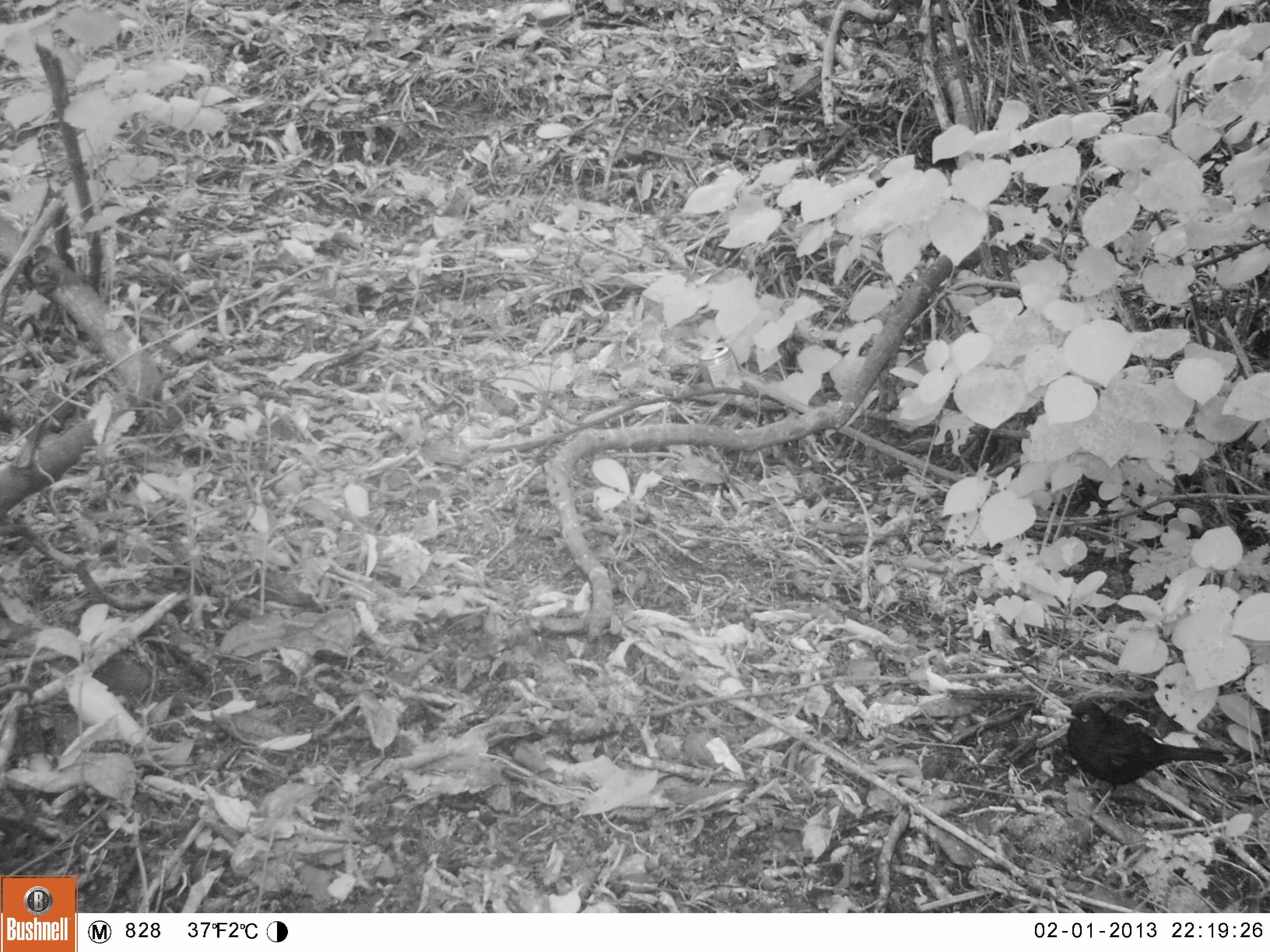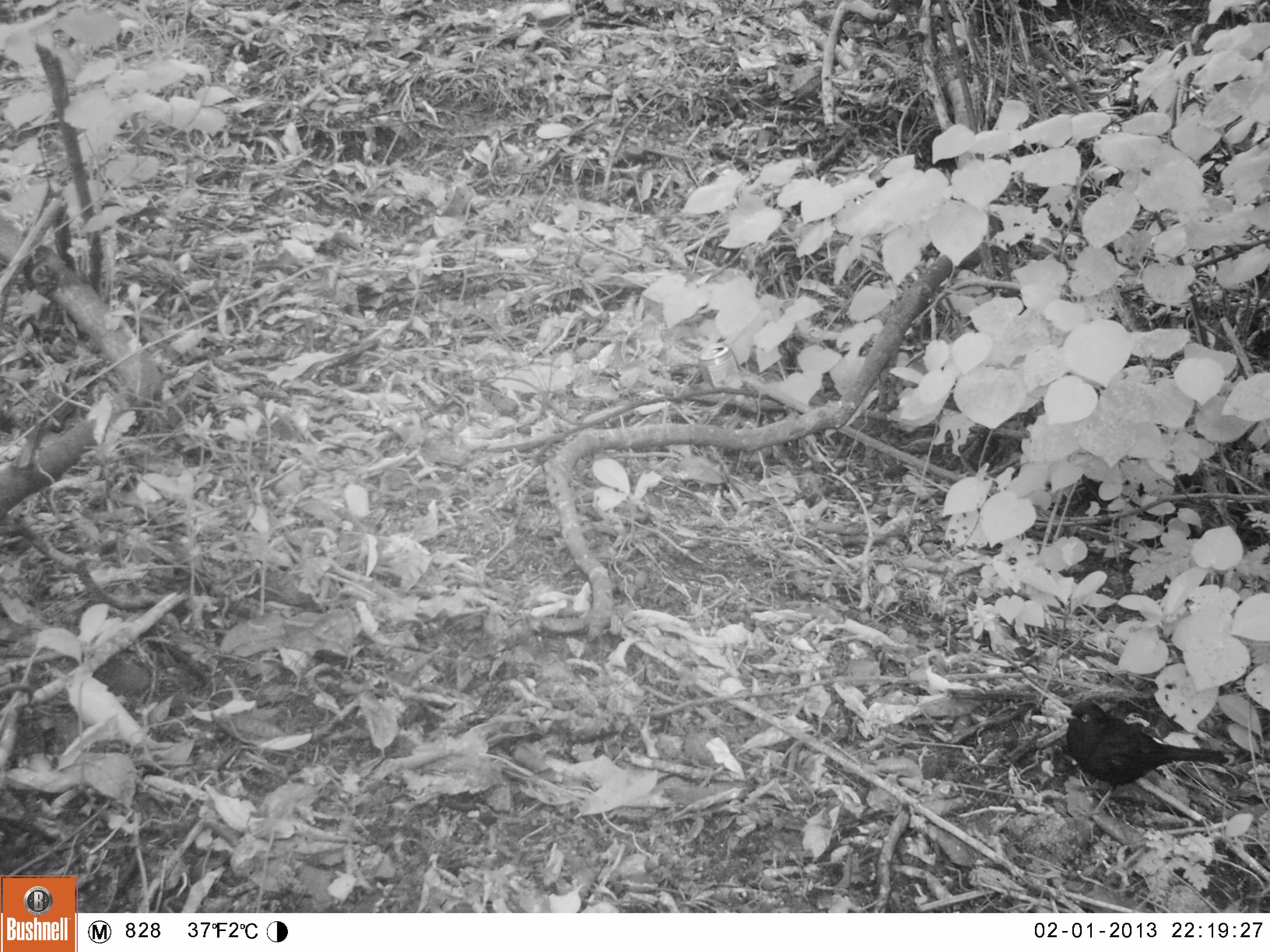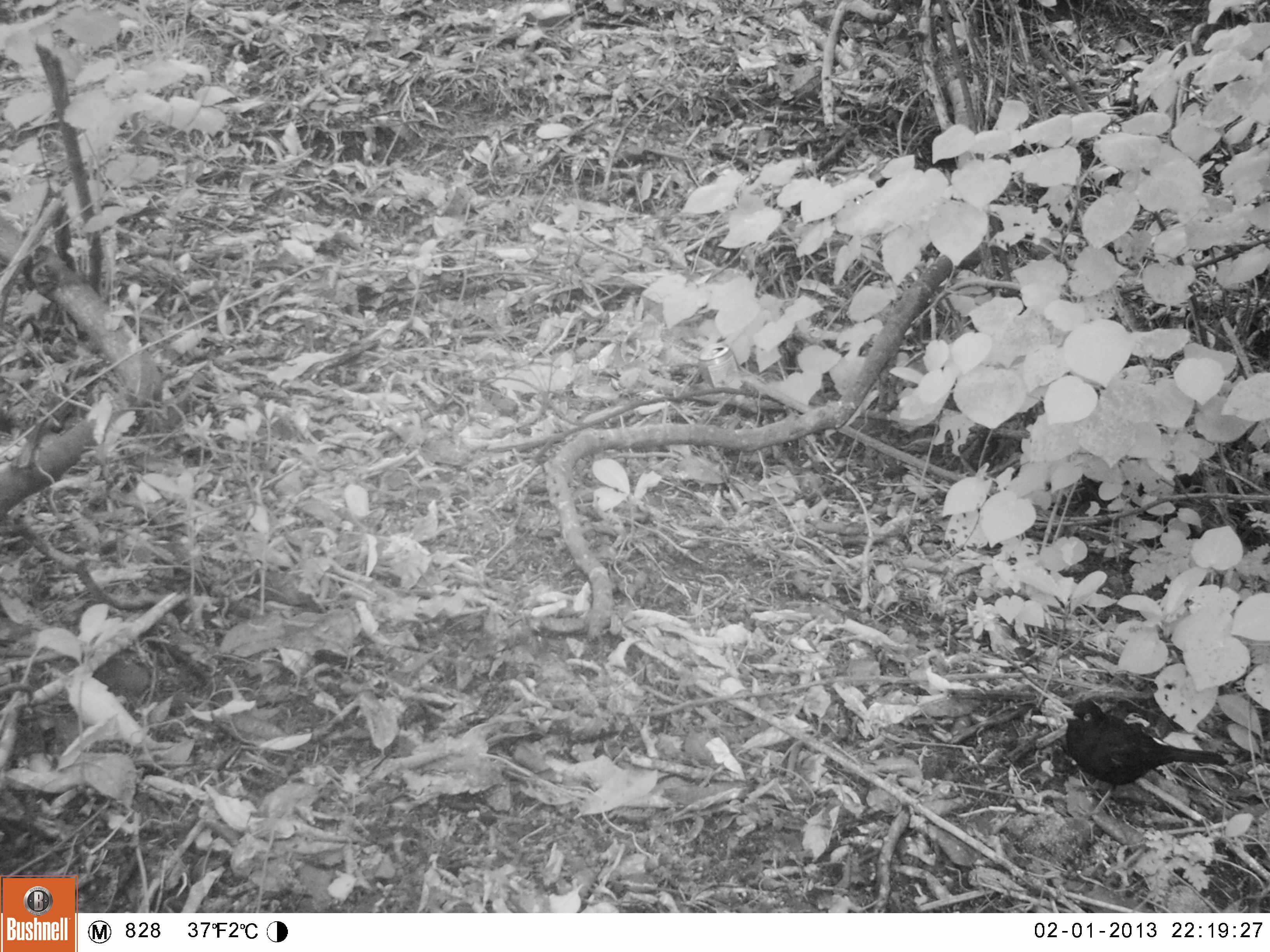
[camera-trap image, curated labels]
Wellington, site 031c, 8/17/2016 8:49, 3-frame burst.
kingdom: Animalia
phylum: Chordata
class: Aves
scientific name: Aves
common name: bird